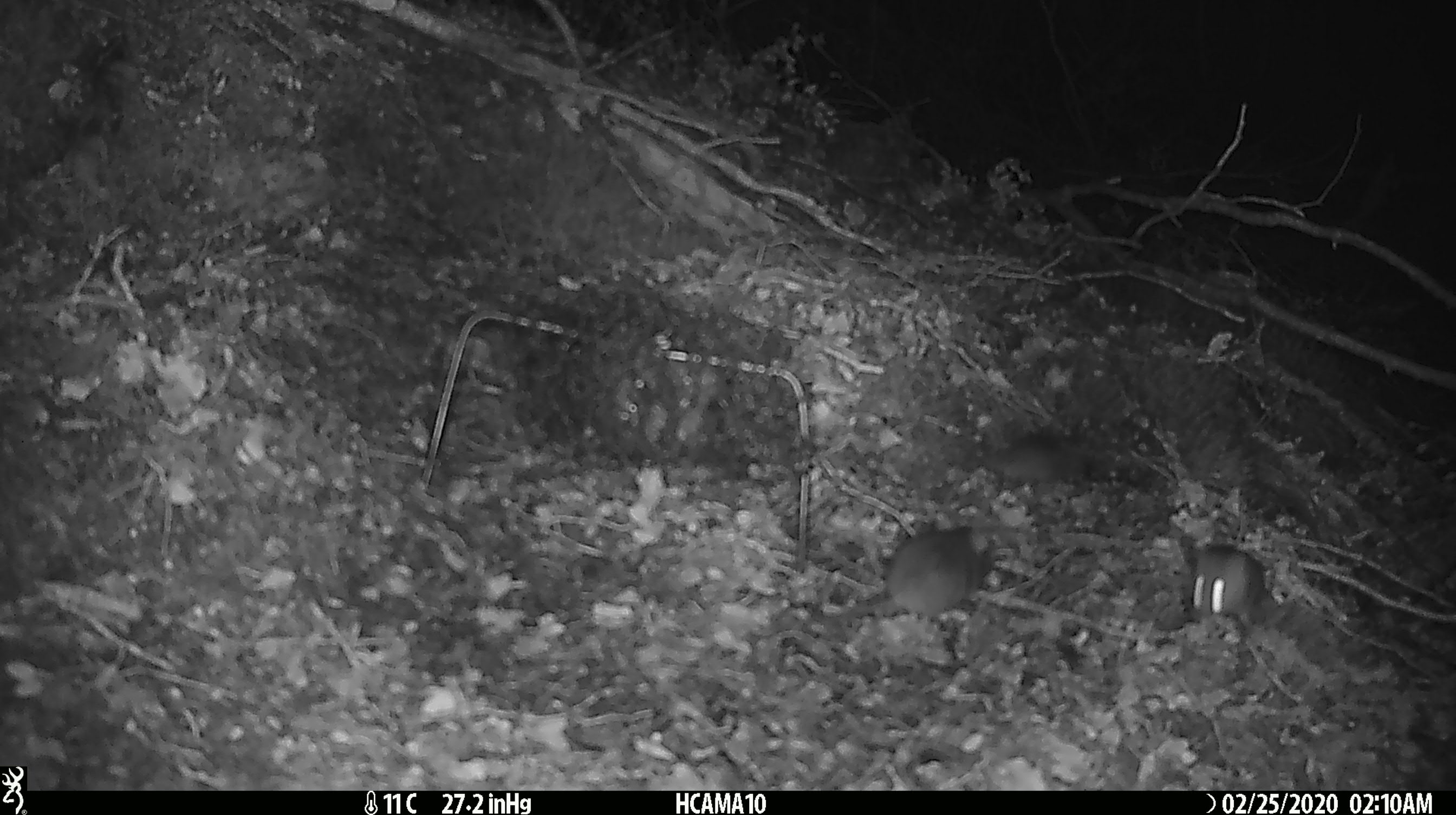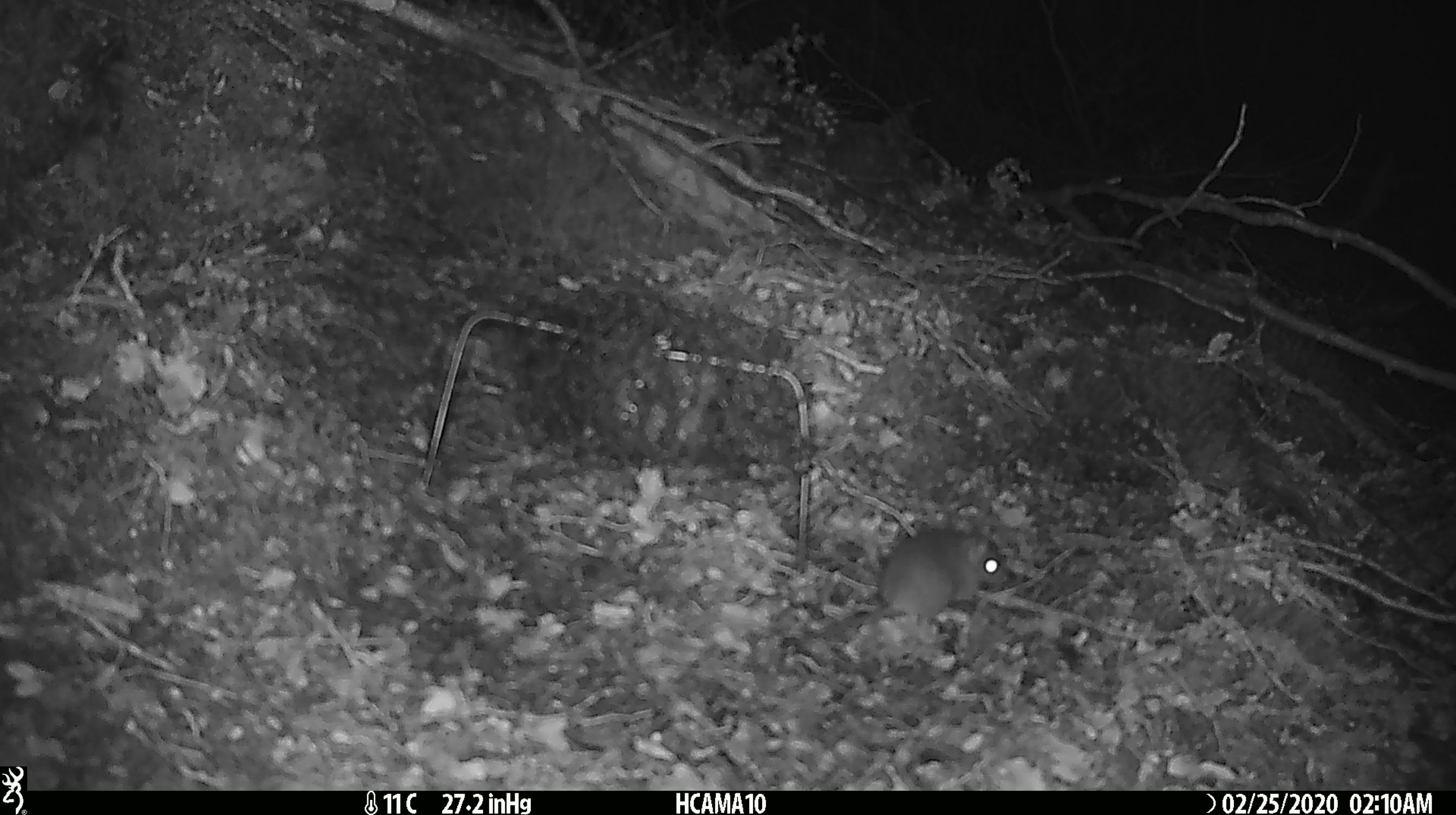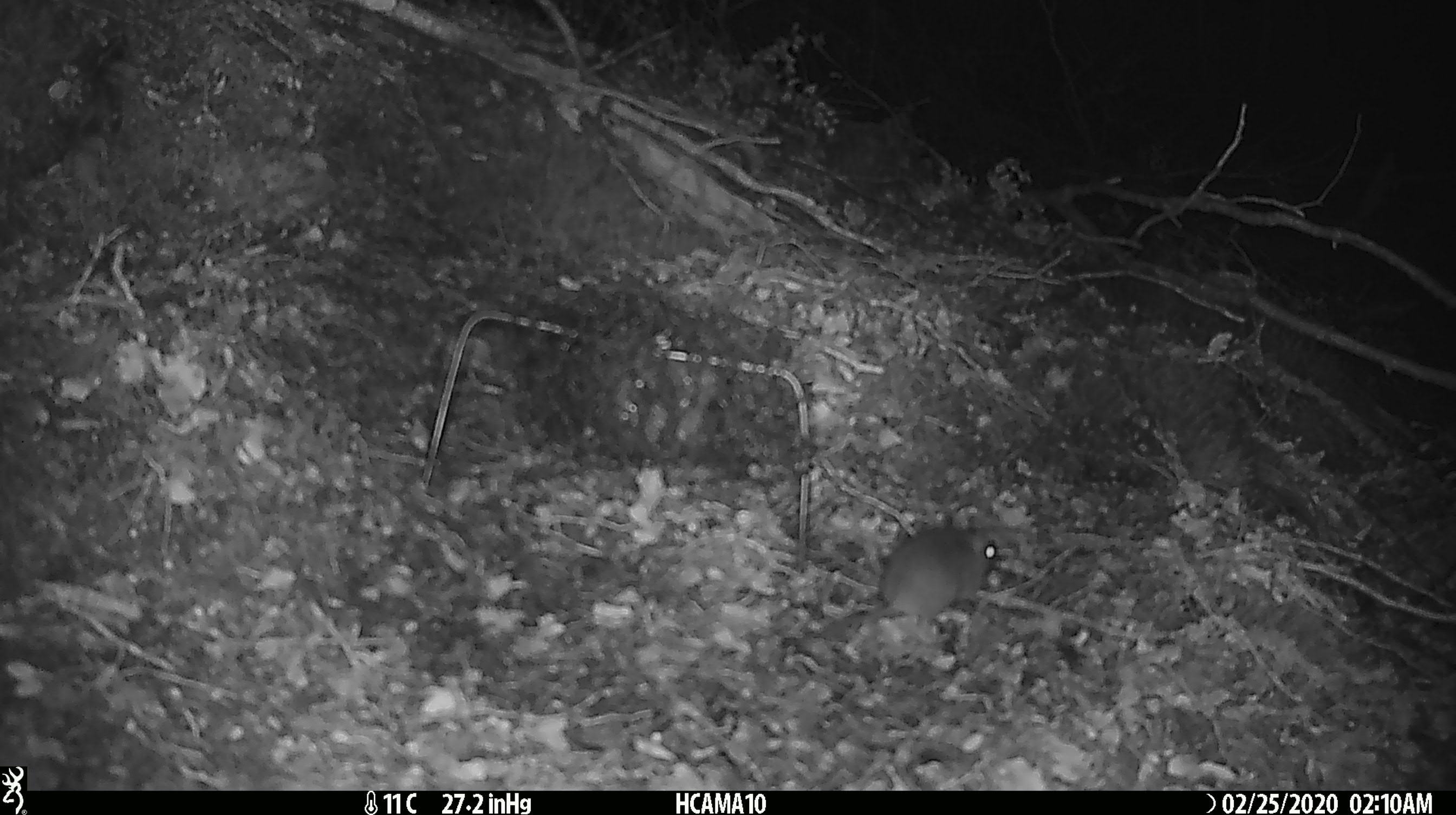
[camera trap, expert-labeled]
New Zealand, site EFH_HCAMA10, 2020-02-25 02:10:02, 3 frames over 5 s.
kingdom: Animalia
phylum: Chordata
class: Mammalia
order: Rodentia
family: Muridae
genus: Mus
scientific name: Mus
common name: mouse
Mouse (Mus).